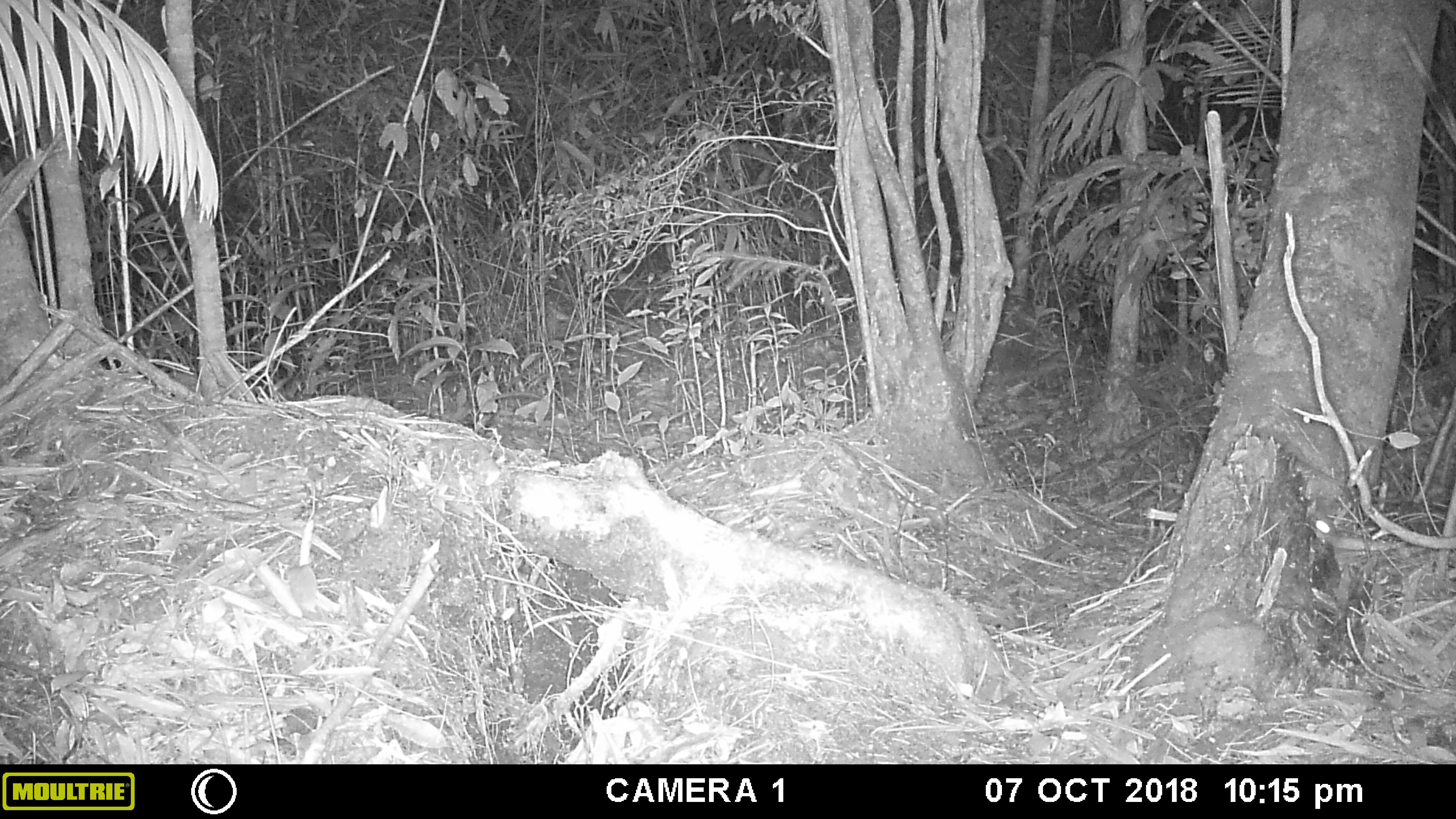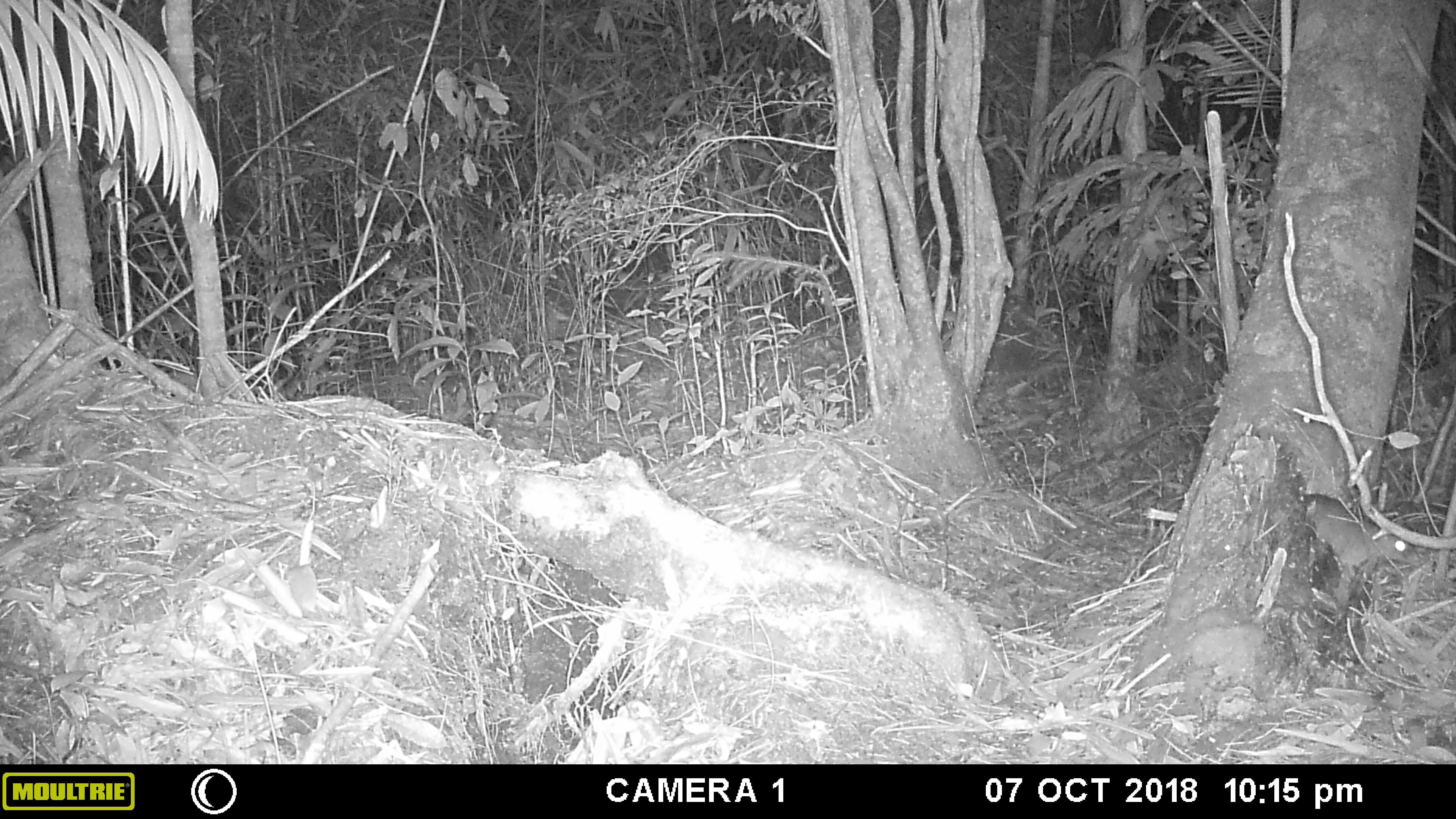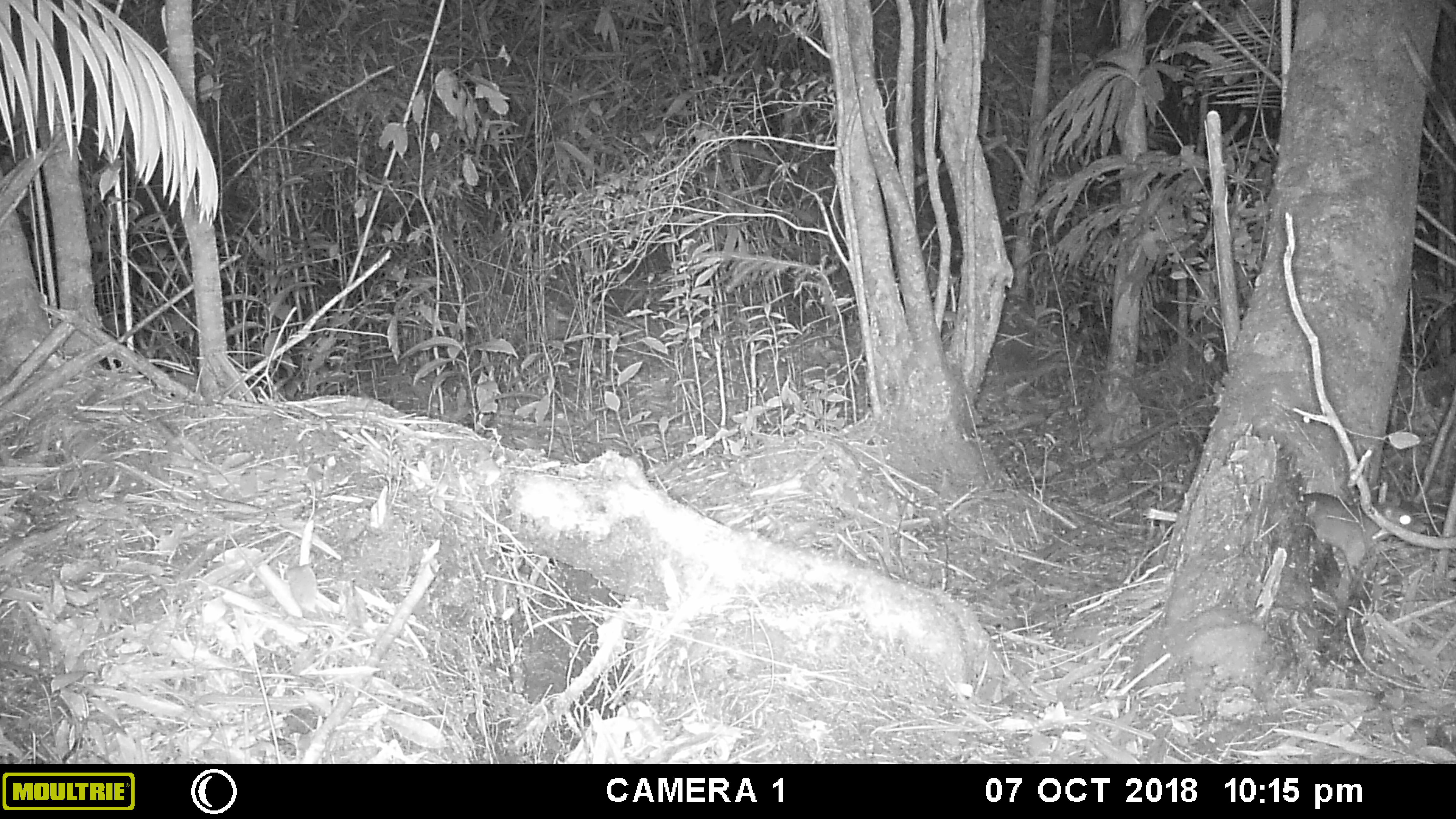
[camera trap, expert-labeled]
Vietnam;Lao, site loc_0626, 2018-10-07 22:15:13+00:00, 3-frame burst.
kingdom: Animalia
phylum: Chordata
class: Mammalia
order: Rodentia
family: Muridae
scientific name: Muridae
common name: old-world mice and rats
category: unidentified murid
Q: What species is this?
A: Unidentified murid (old-world mice and rats) (Muridae).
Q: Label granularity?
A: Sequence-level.